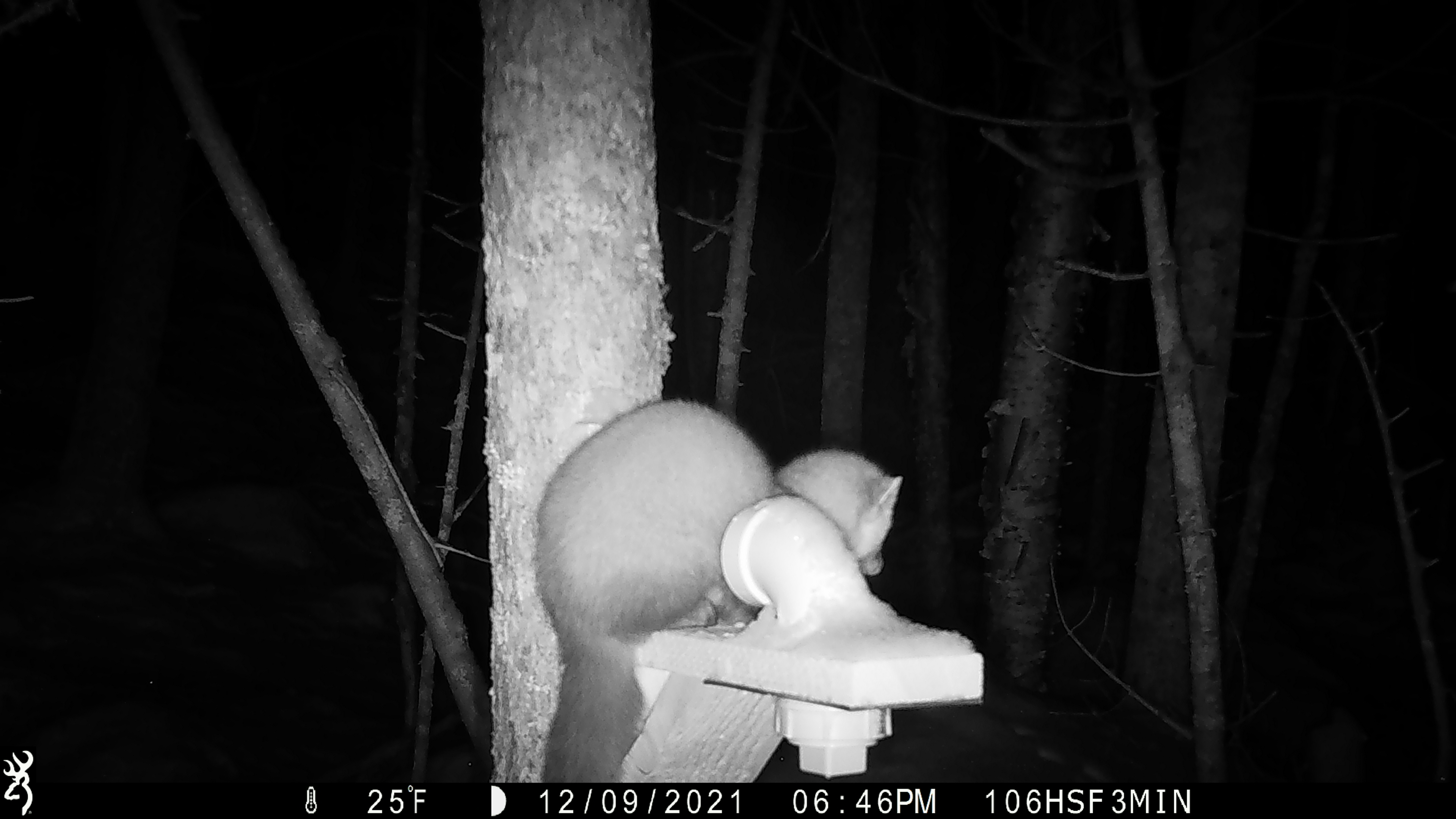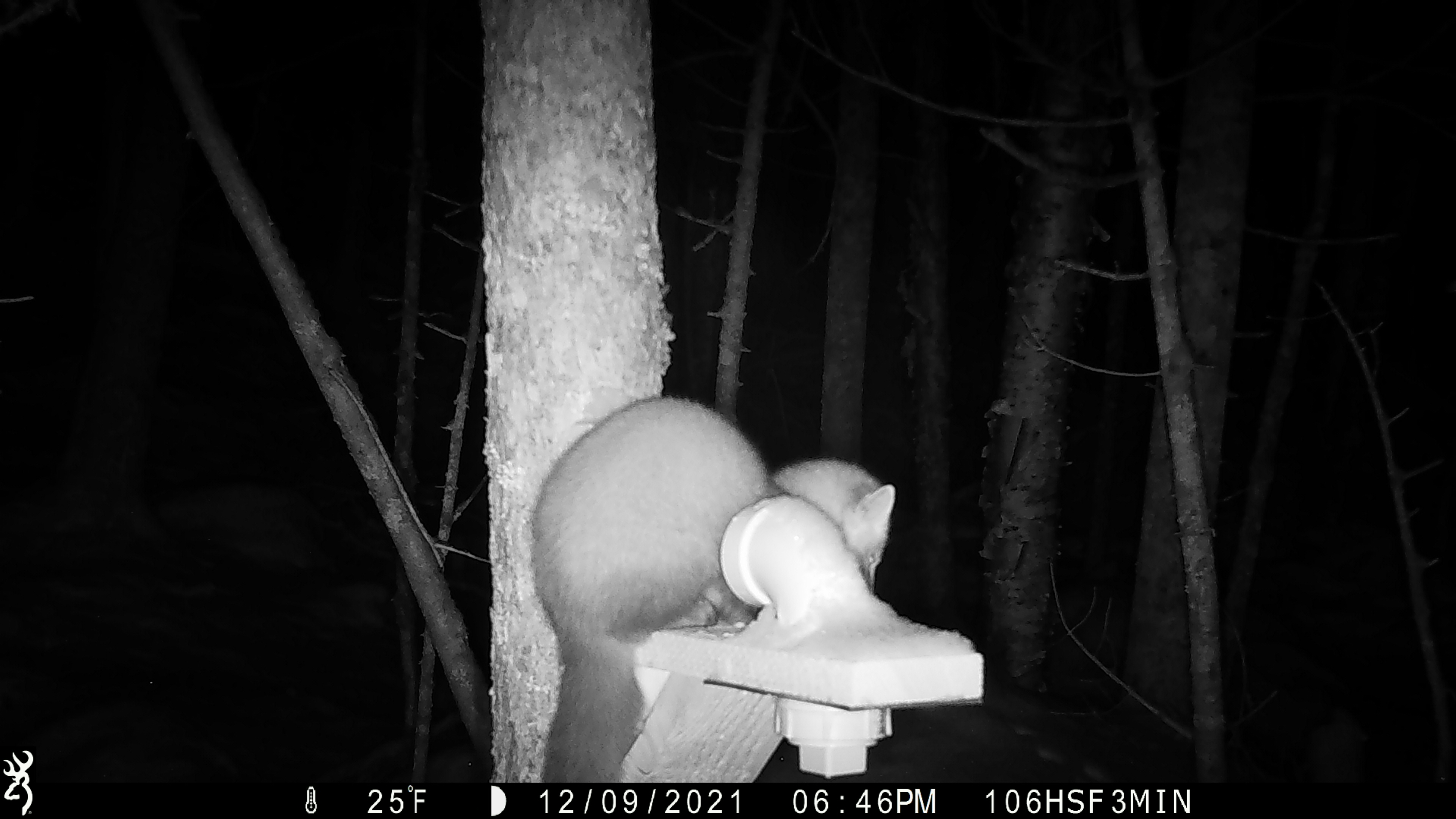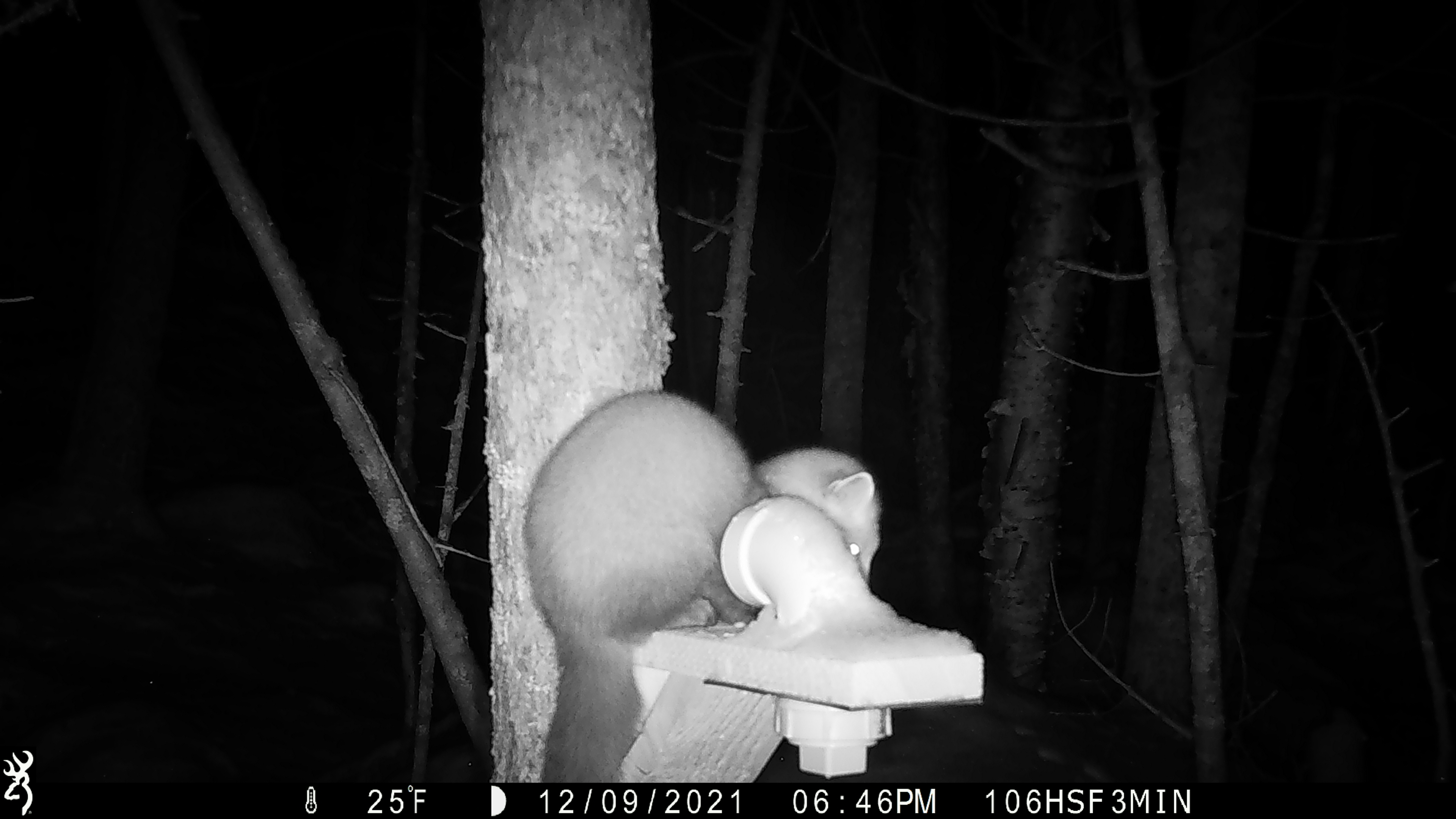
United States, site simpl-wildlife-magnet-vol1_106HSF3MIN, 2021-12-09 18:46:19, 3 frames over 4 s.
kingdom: Animalia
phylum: Chordata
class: Mammalia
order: Carnivora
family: Mustelidae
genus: Martes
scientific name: Martes americana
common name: american marten